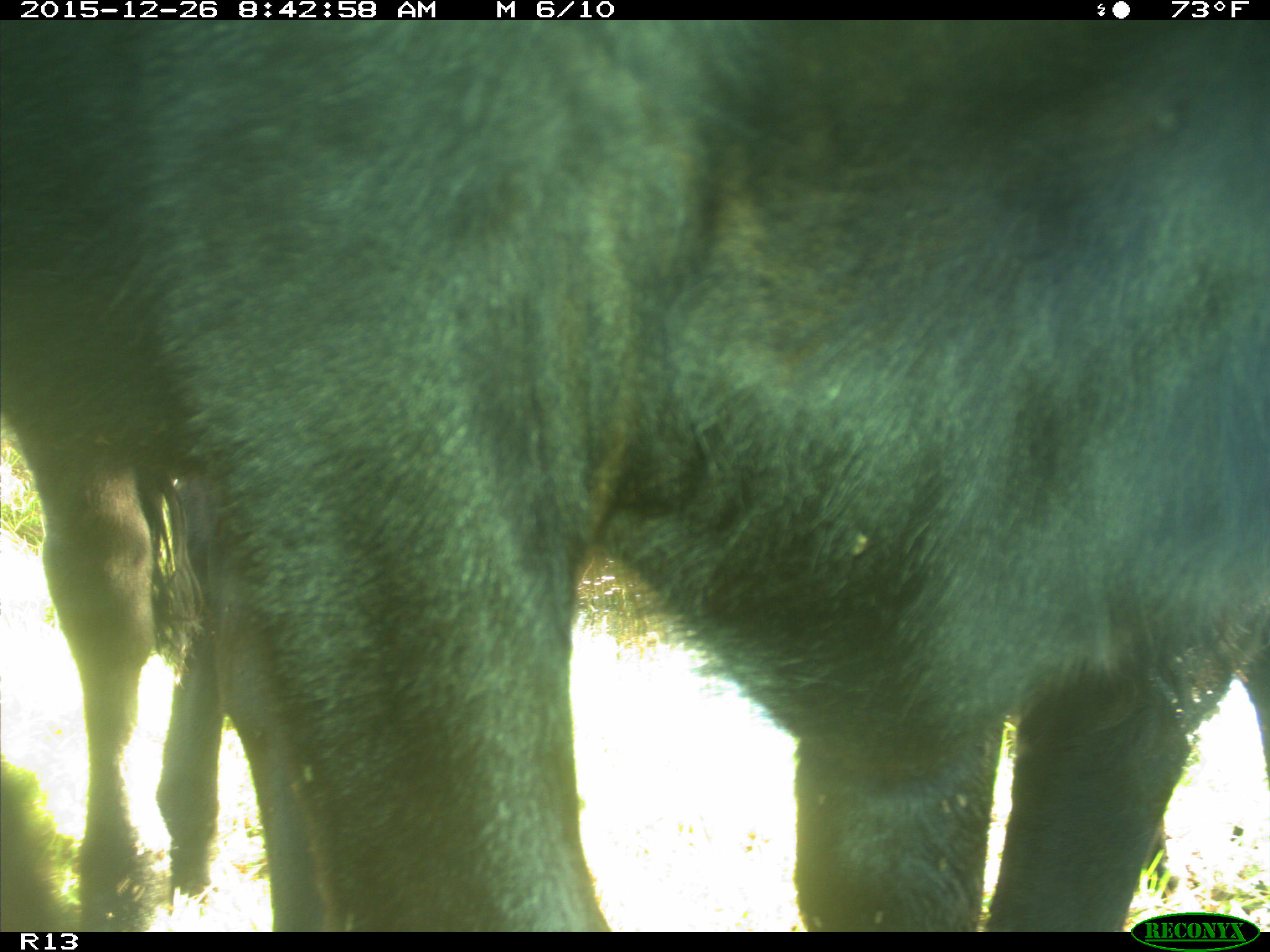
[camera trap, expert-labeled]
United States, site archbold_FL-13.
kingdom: Animalia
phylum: Chordata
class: Mammalia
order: Artiodactyla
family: Bovidae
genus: Bos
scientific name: Bos taurus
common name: domestic cow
Bos taurus (domestic cow).